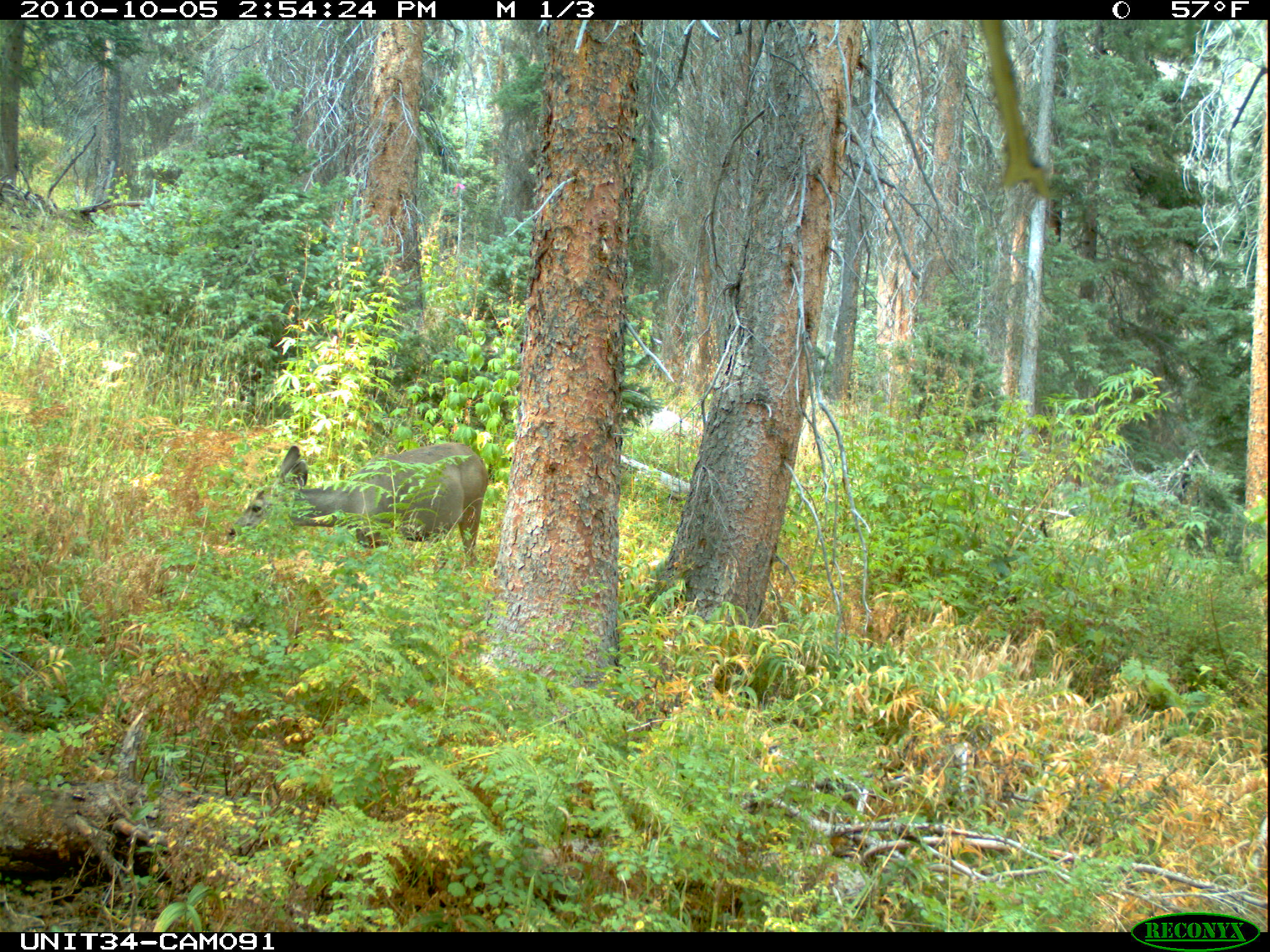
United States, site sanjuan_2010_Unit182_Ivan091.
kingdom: Animalia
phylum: Chordata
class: Mammalia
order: Artiodactyla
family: Cervidae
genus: Odocoileus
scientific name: Odocoileus hemionus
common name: mule deer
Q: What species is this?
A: Odocoileus hemionus (mule deer).